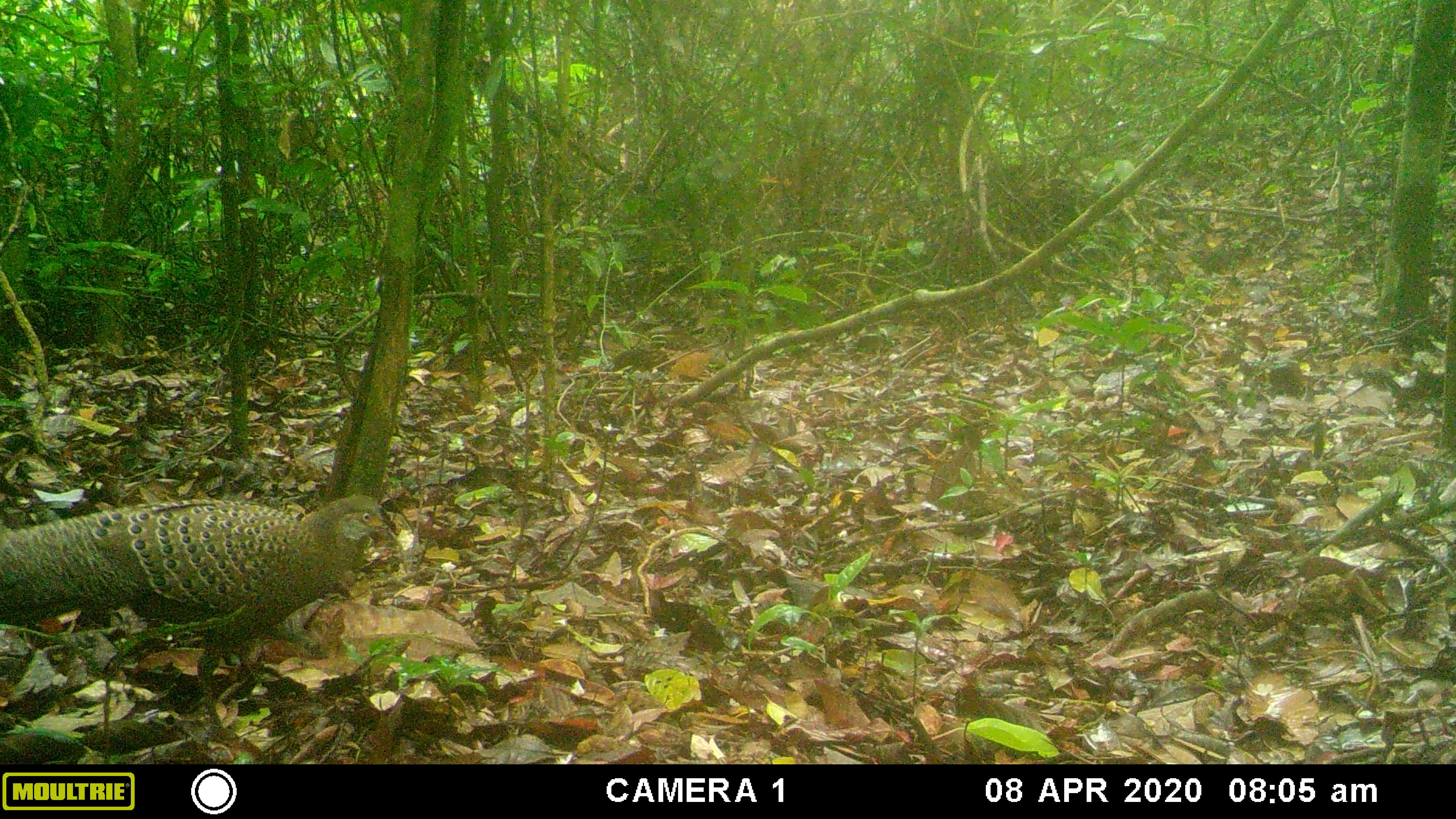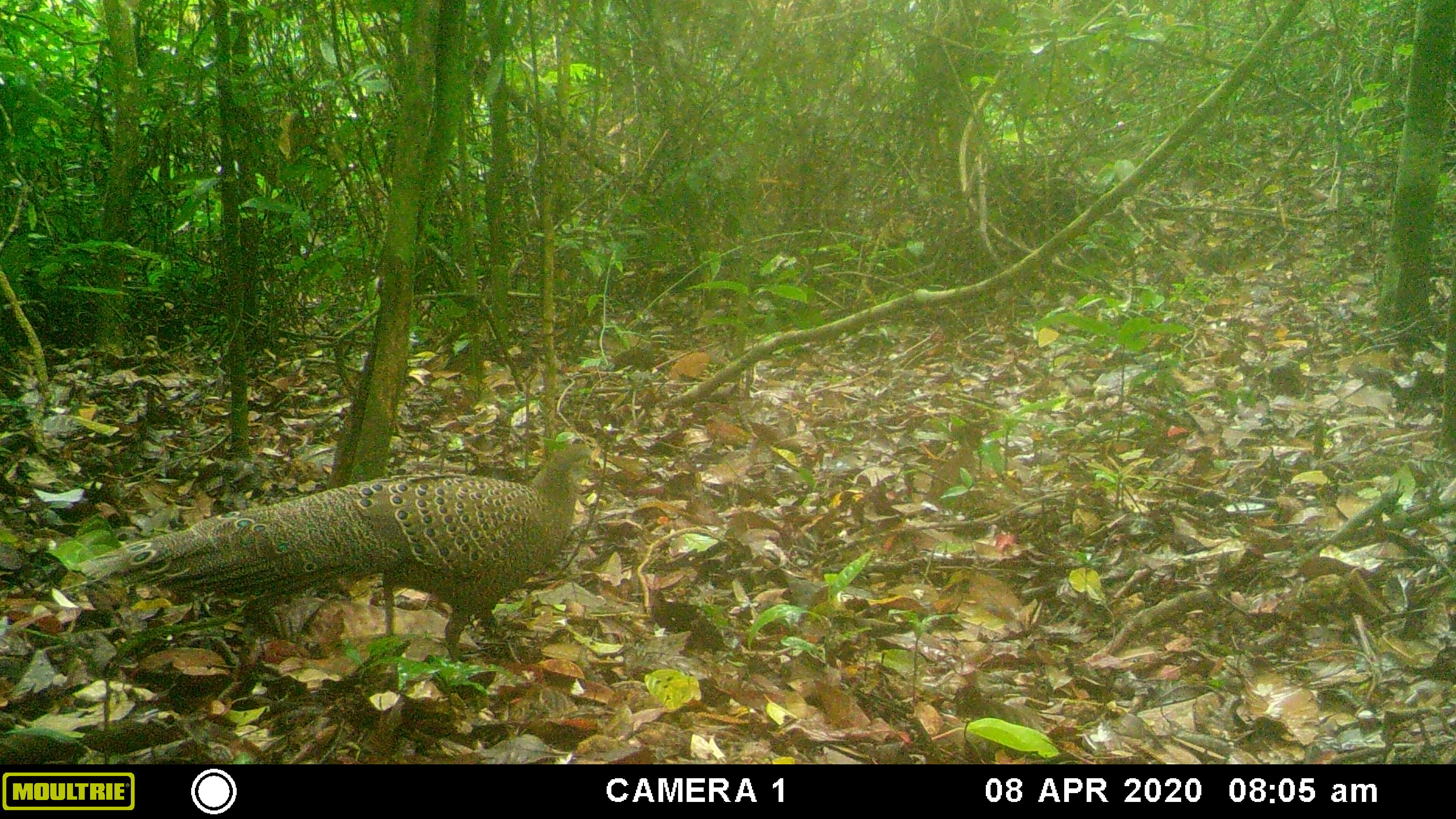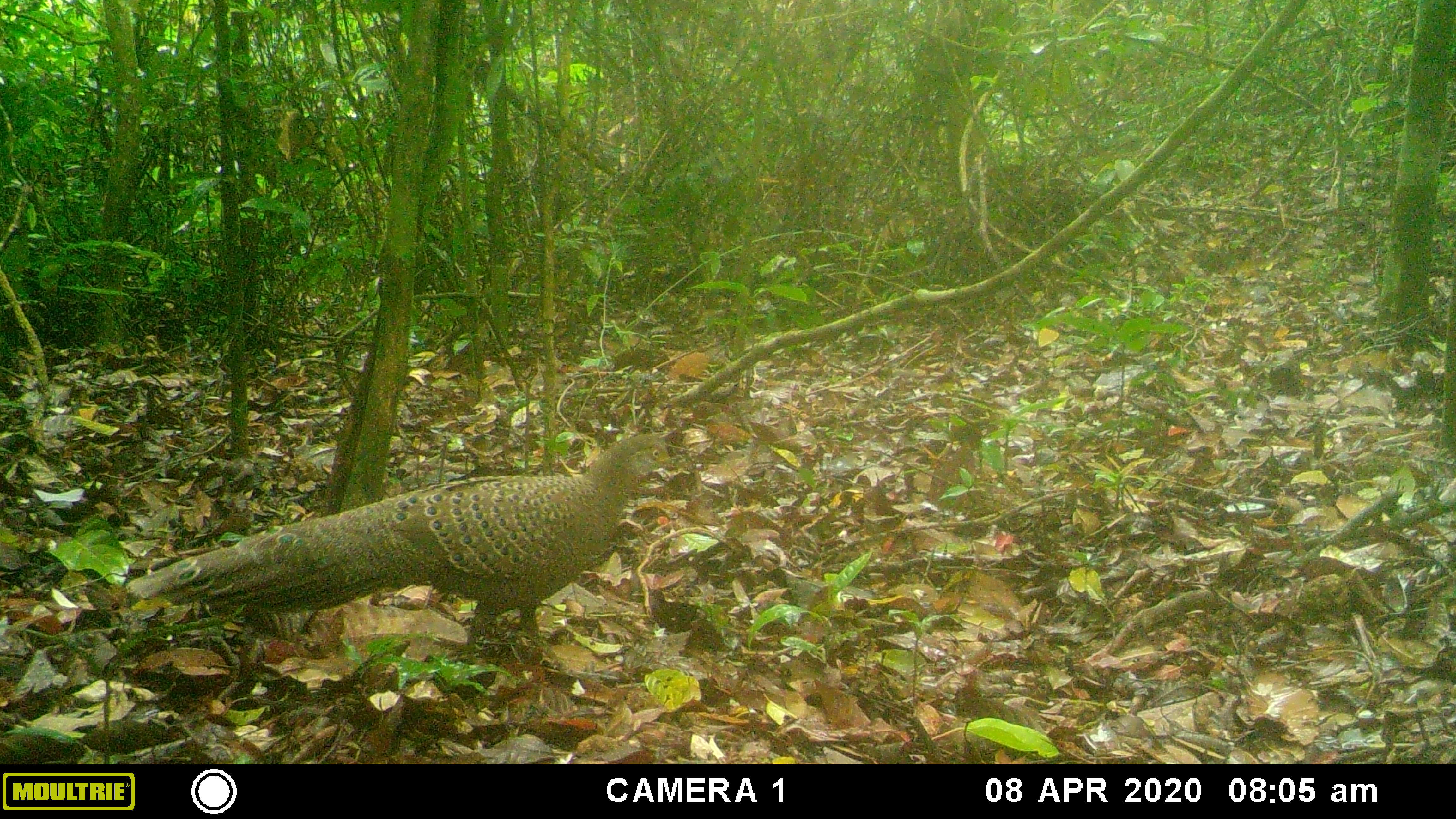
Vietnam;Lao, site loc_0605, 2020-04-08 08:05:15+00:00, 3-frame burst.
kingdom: Animalia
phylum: Chordata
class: Aves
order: Galliformes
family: Phasianidae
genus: Polyplectron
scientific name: Polyplectron bicalcaratum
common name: gray peacock-pheasant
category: grey peacock pheasant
Grey peacock pheasant (gray peacock-pheasant) (Polyplectron bicalcaratum). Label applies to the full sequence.